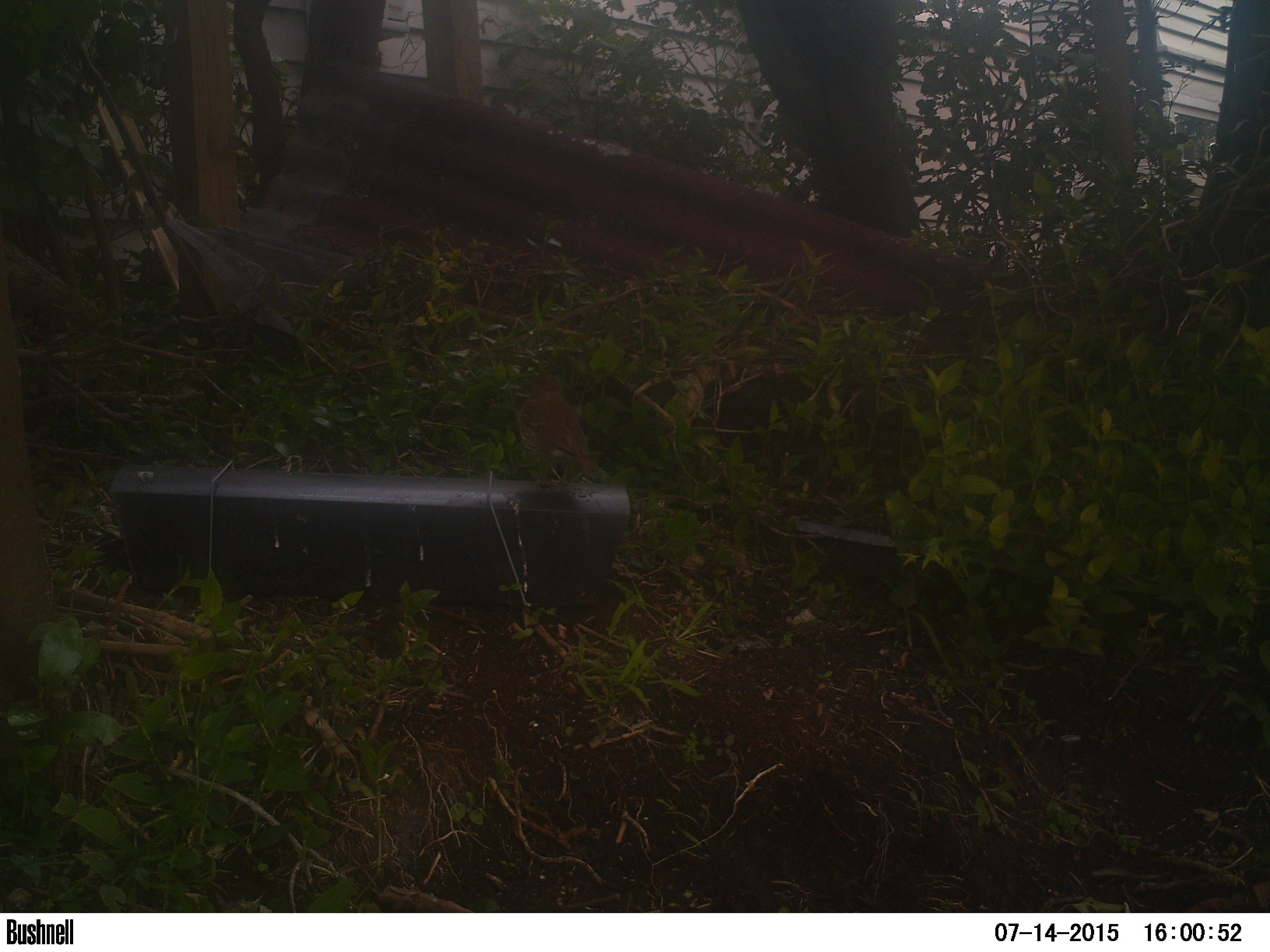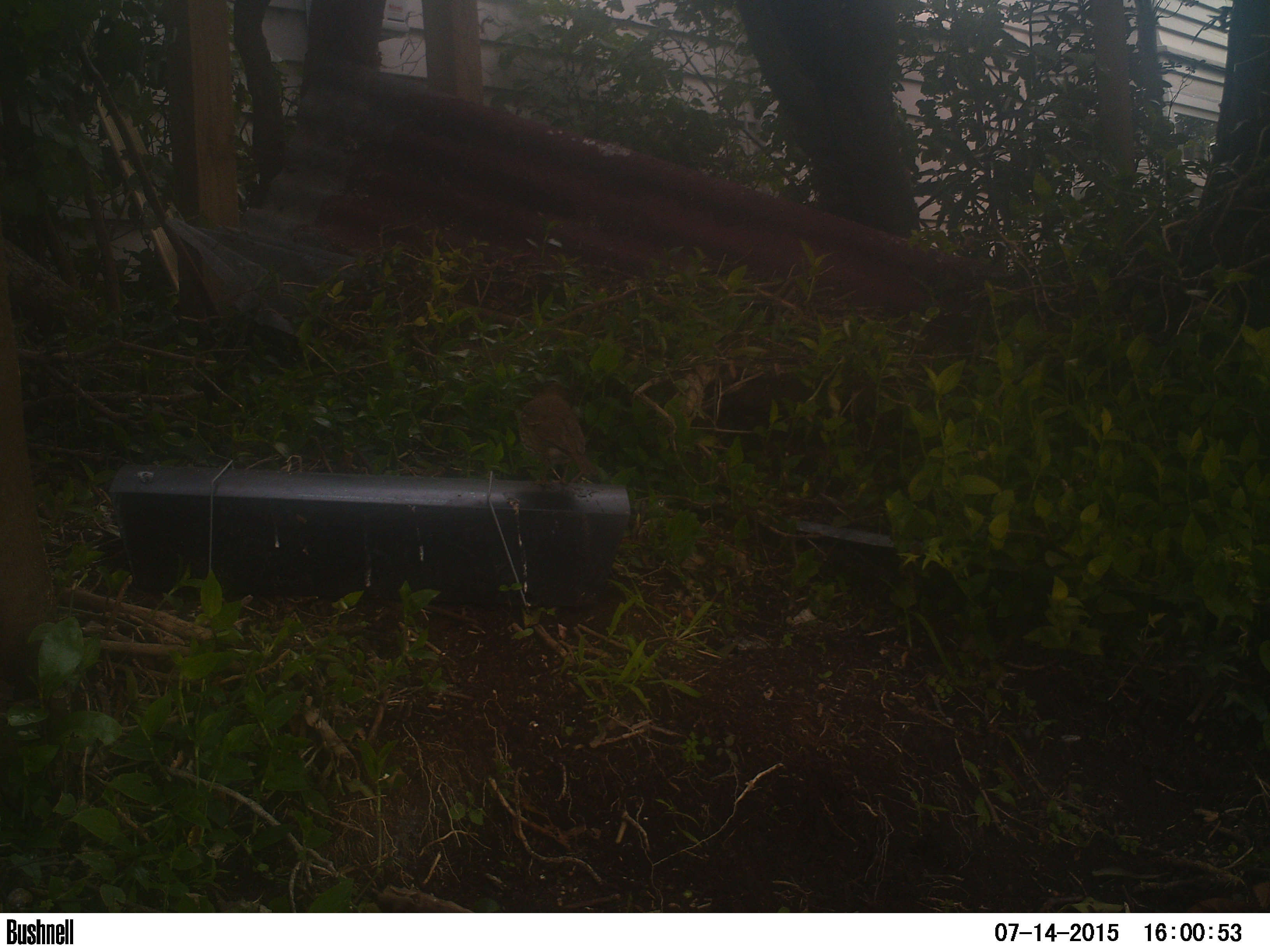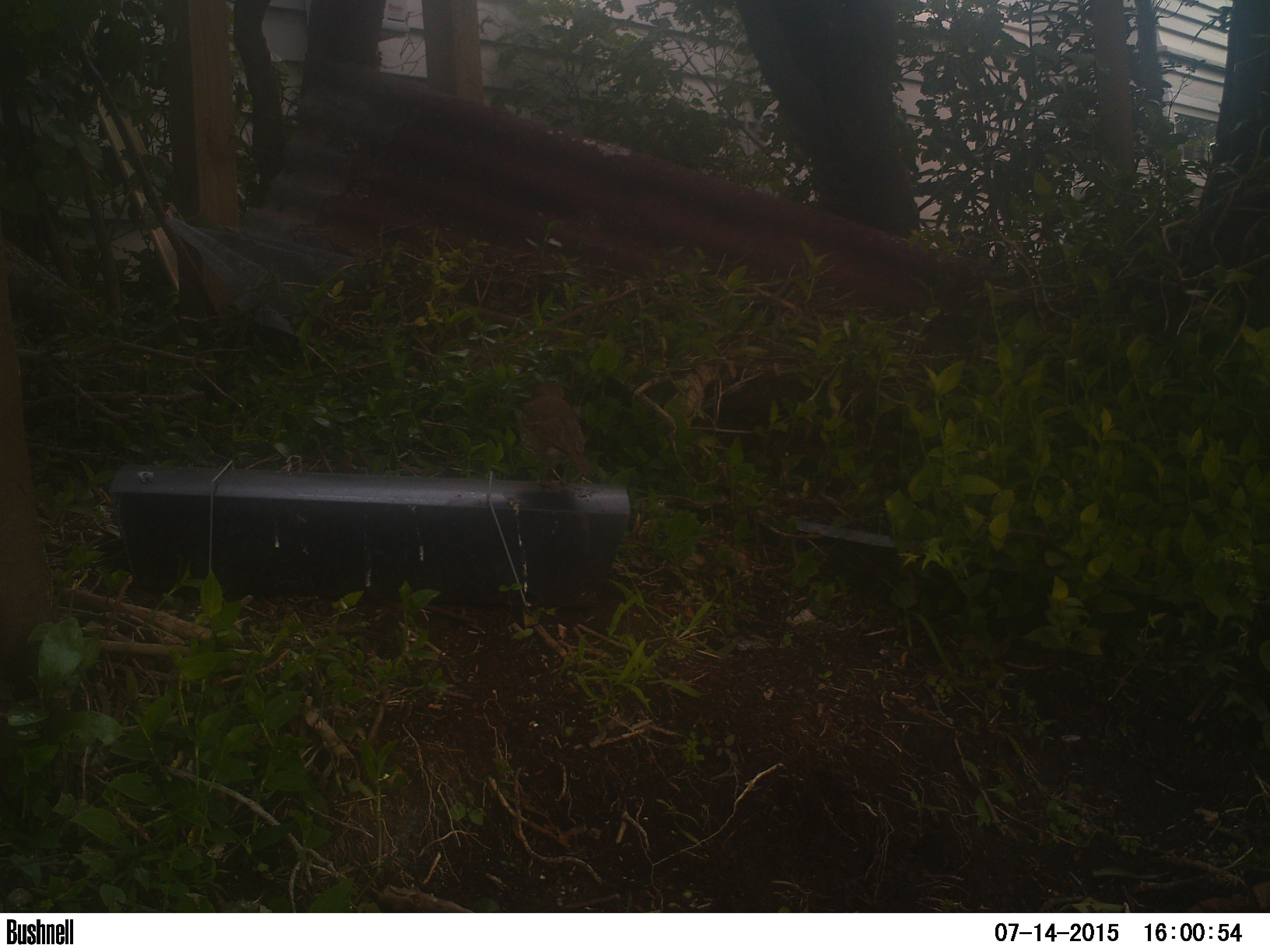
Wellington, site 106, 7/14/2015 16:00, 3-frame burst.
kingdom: Animalia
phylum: Chordata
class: Aves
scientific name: Aves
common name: bird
Bird (Aves).